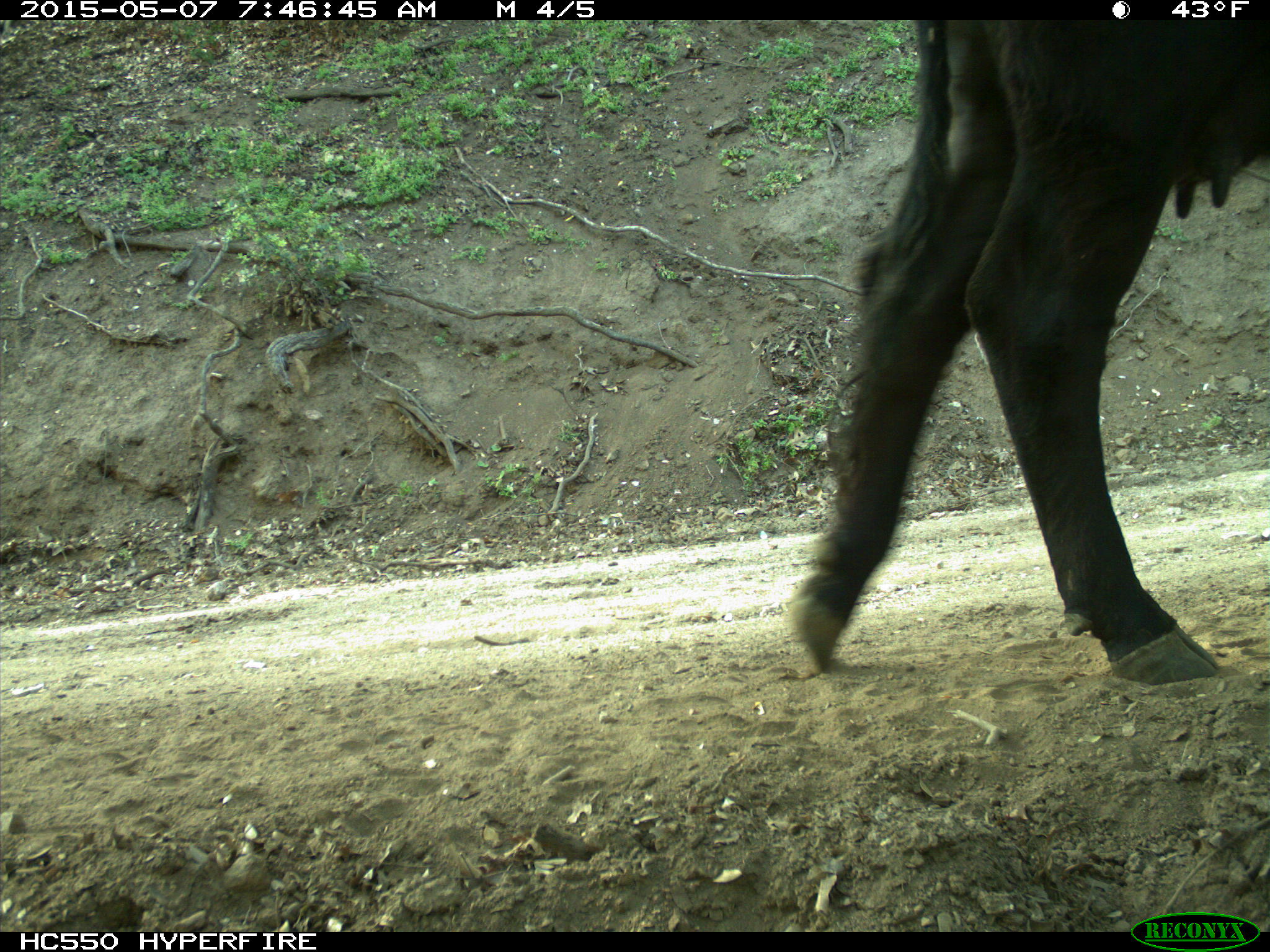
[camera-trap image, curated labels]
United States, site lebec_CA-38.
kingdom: Animalia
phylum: Chordata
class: Mammalia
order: Artiodactyla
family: Bovidae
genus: Bos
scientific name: Bos taurus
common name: domestic cow